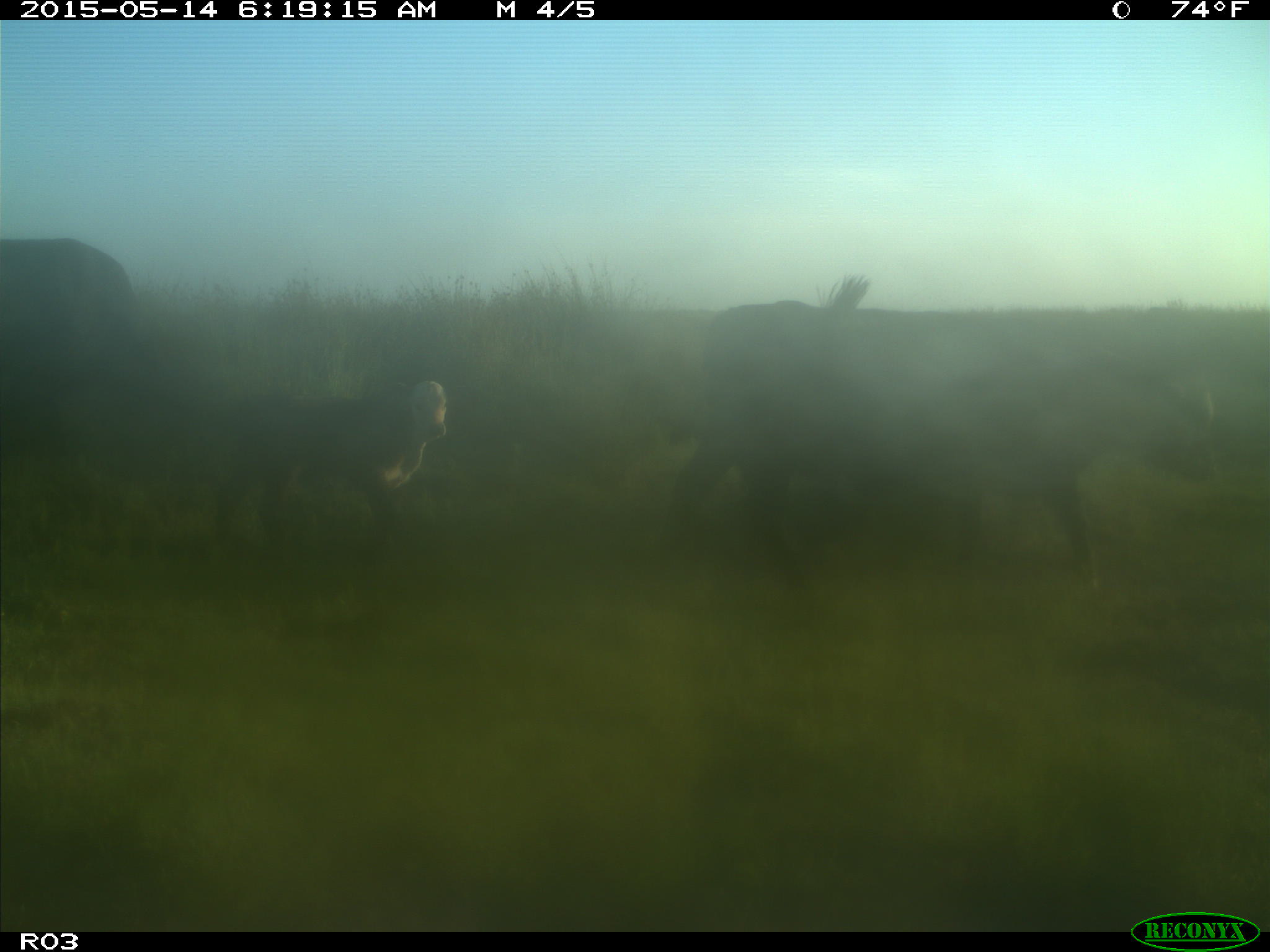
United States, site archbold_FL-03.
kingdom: Animalia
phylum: Chordata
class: Mammalia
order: Artiodactyla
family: Bovidae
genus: Bos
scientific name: Bos taurus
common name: domestic cow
Bos taurus (domestic cow).